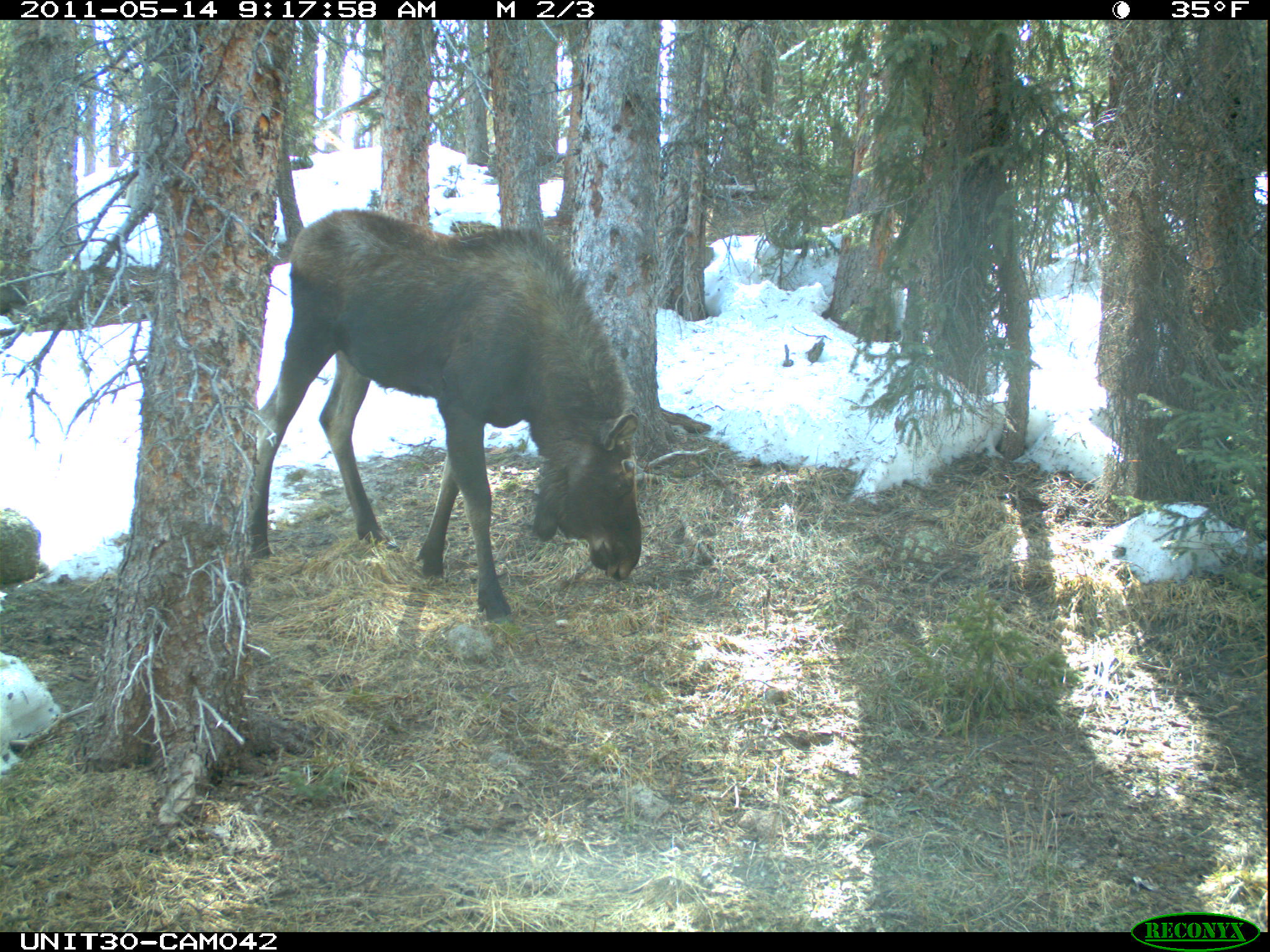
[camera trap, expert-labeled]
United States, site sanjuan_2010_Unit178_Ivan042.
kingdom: Animalia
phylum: Chordata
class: Mammalia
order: Artiodactyla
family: Cervidae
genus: Alces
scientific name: Alces alces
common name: moose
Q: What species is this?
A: Alces alces (moose).